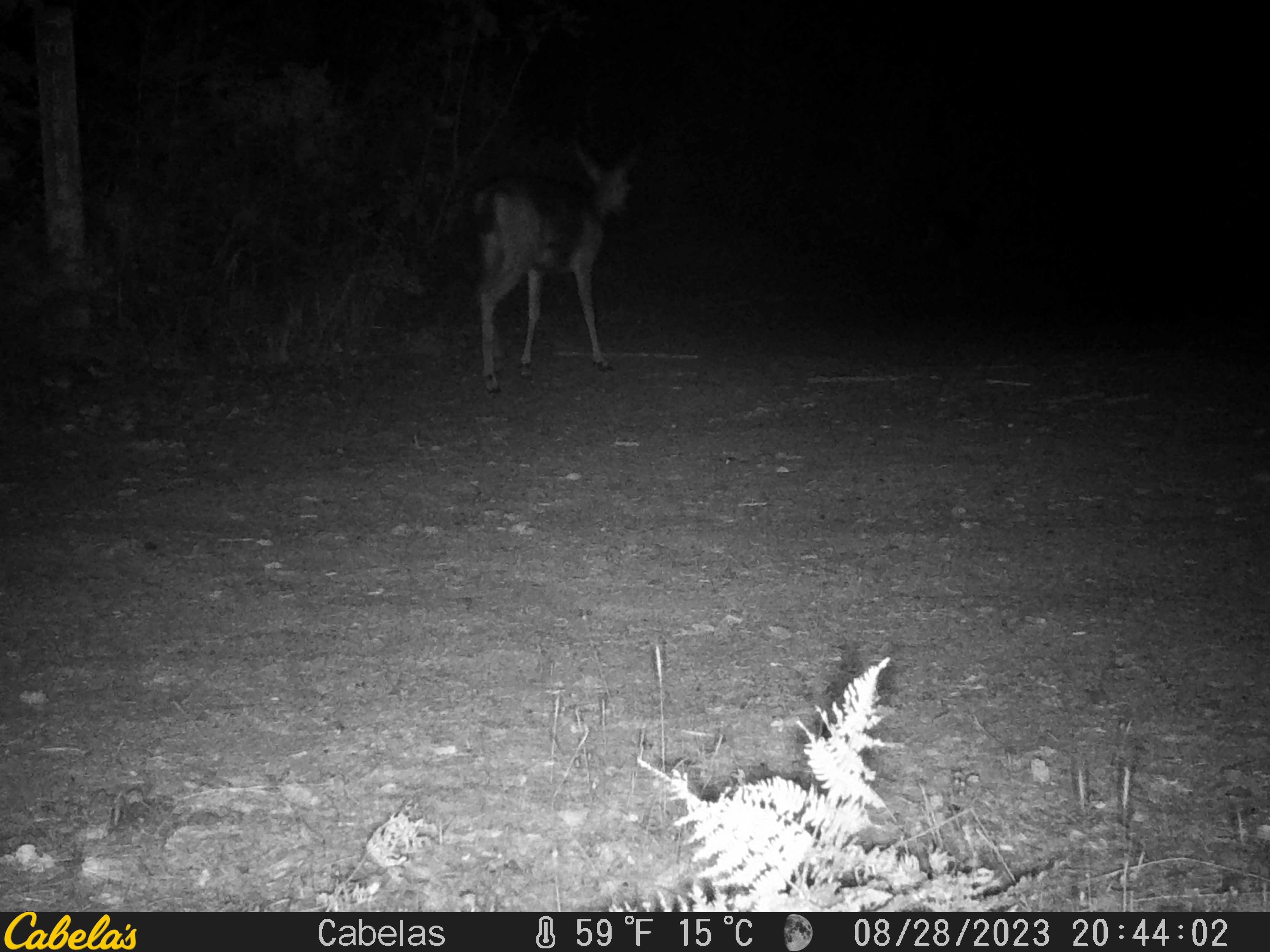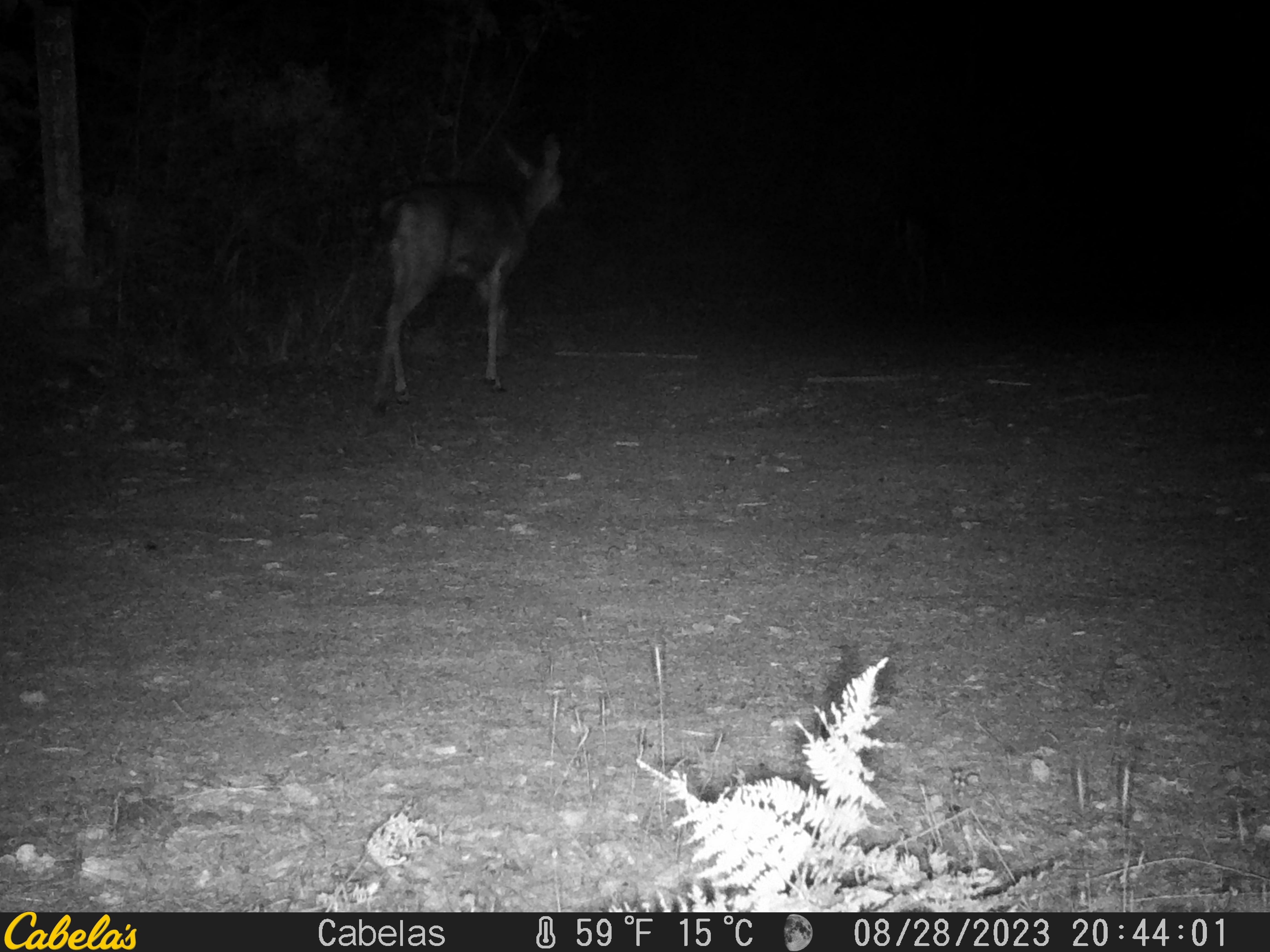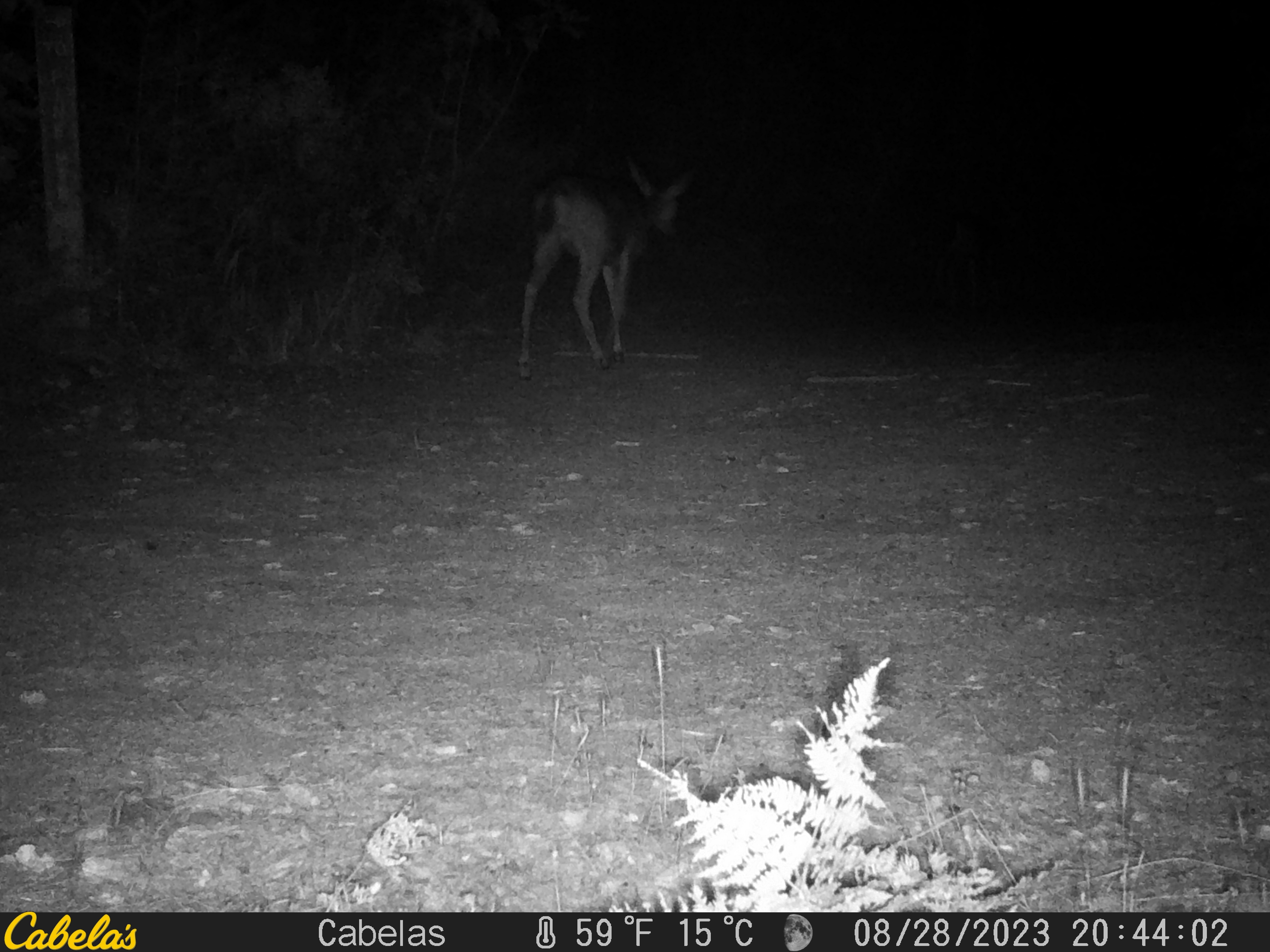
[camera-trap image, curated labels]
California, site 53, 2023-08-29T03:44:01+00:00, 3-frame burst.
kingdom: Animalia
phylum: Chordata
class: Mammalia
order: Artiodactyla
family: Cervidae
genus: Odocoileus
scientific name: Odocoileus hemionus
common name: mule deer